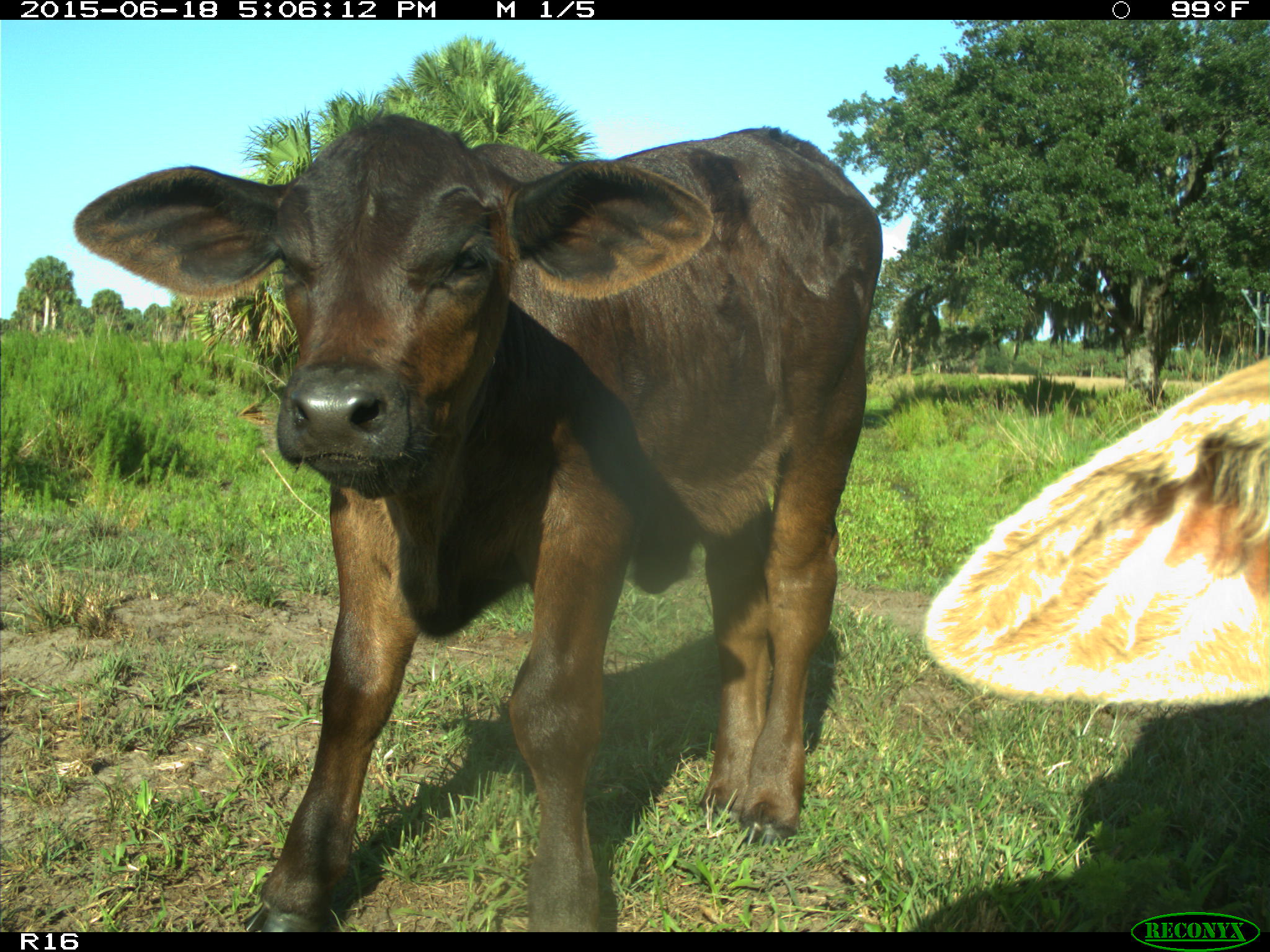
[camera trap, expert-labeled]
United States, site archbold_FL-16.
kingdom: Animalia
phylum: Chordata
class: Mammalia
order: Artiodactyla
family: Bovidae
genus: Bos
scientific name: Bos taurus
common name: domestic cow